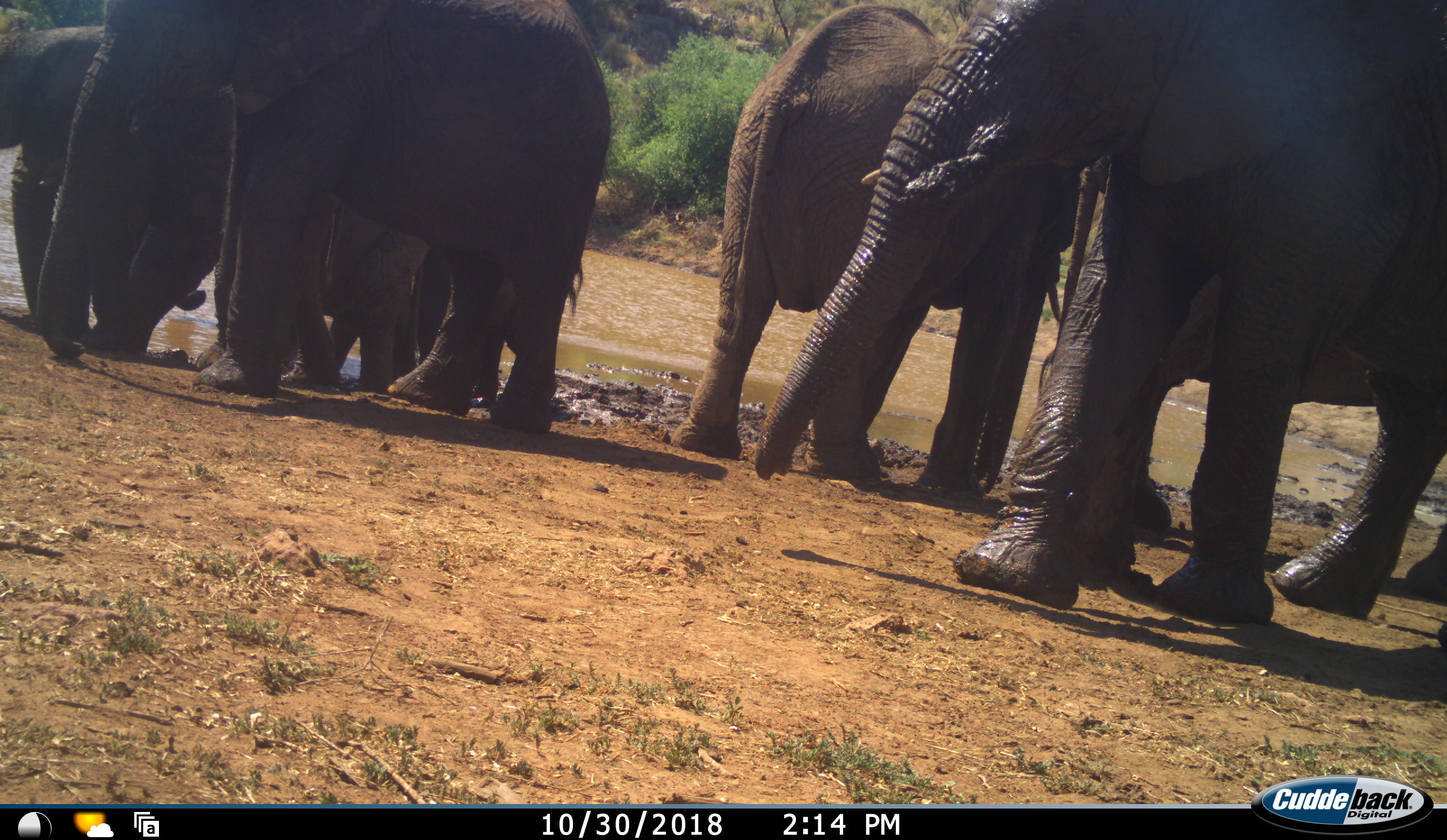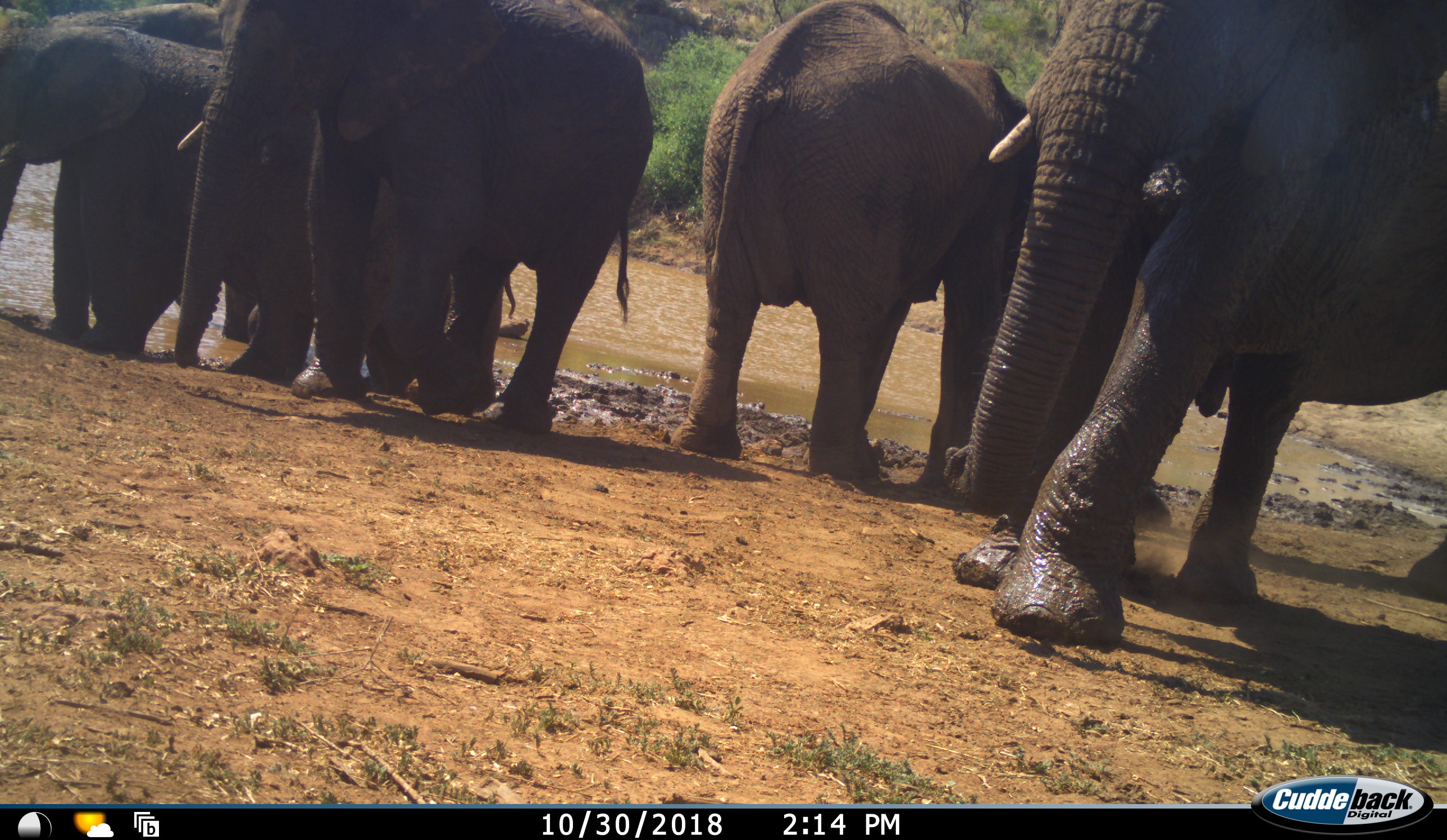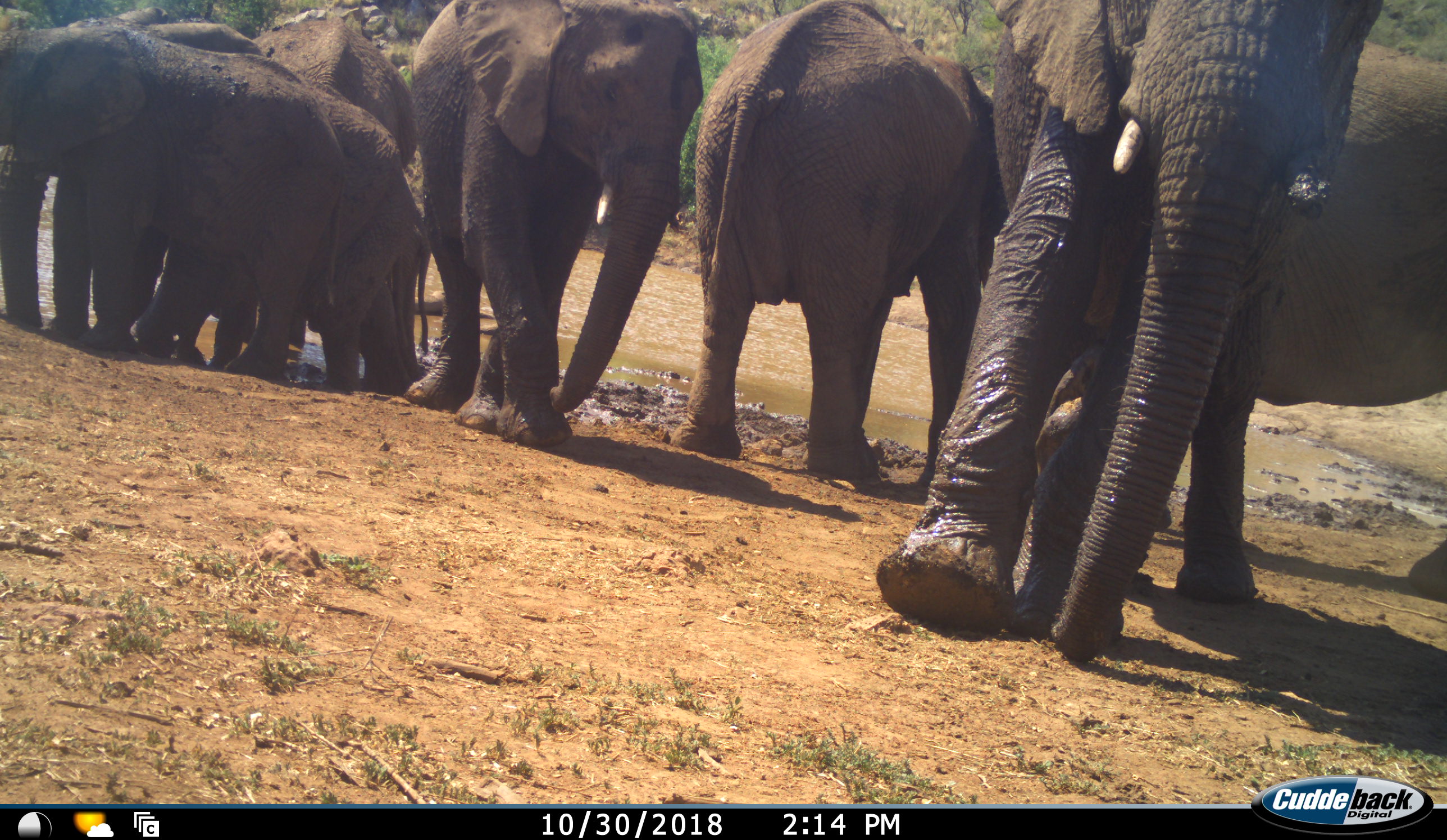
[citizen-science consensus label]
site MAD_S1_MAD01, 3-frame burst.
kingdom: Animalia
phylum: Chordata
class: Mammalia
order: Proboscidea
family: Elephantidae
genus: Loxodonta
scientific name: Loxodonta africana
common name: african bush elephant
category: elephant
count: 7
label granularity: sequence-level